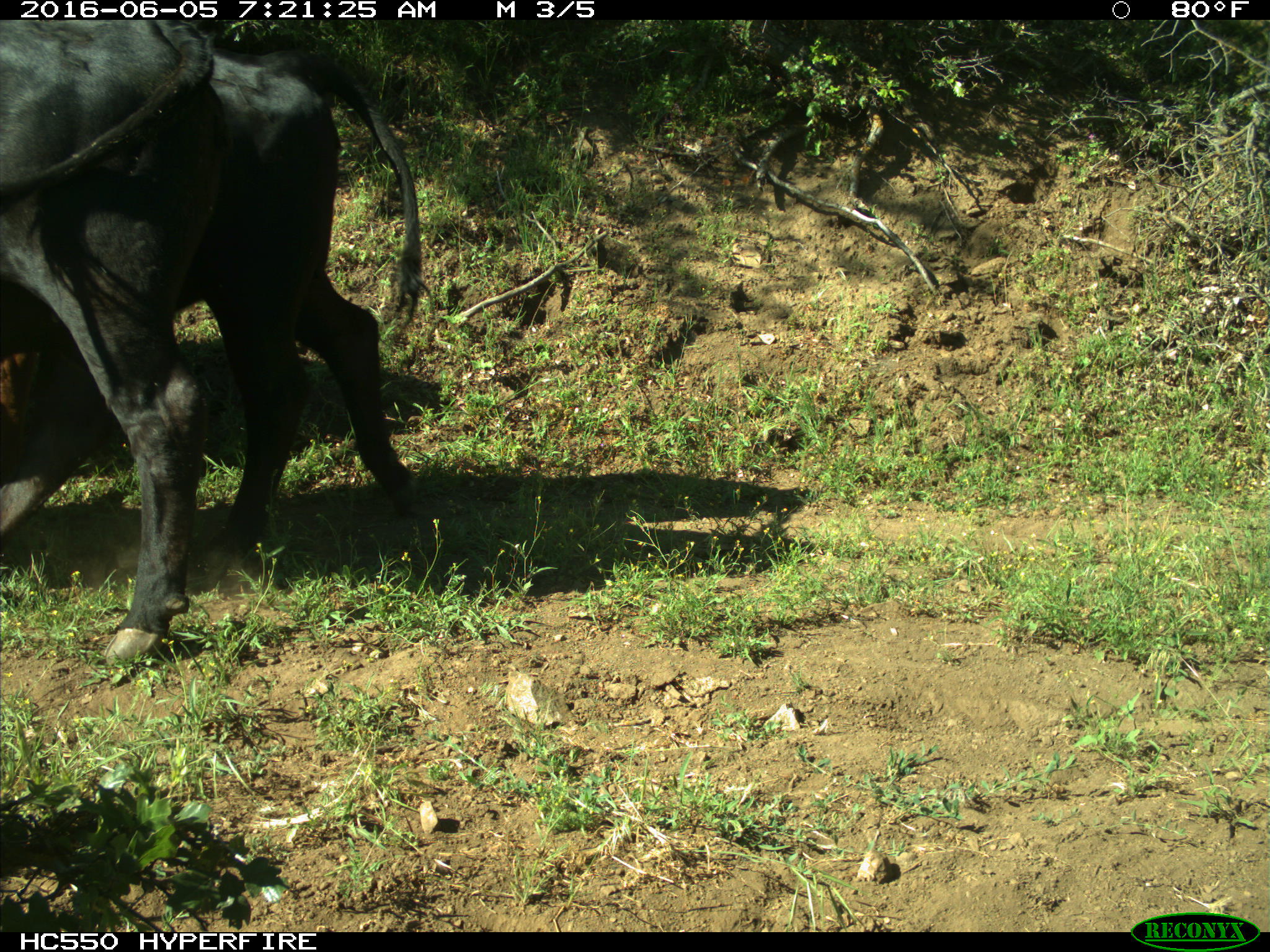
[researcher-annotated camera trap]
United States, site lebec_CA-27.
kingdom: Animalia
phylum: Chordata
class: Mammalia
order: Artiodactyla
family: Bovidae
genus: Bos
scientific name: Bos taurus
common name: domestic cow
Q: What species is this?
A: Bos taurus (domestic cow).